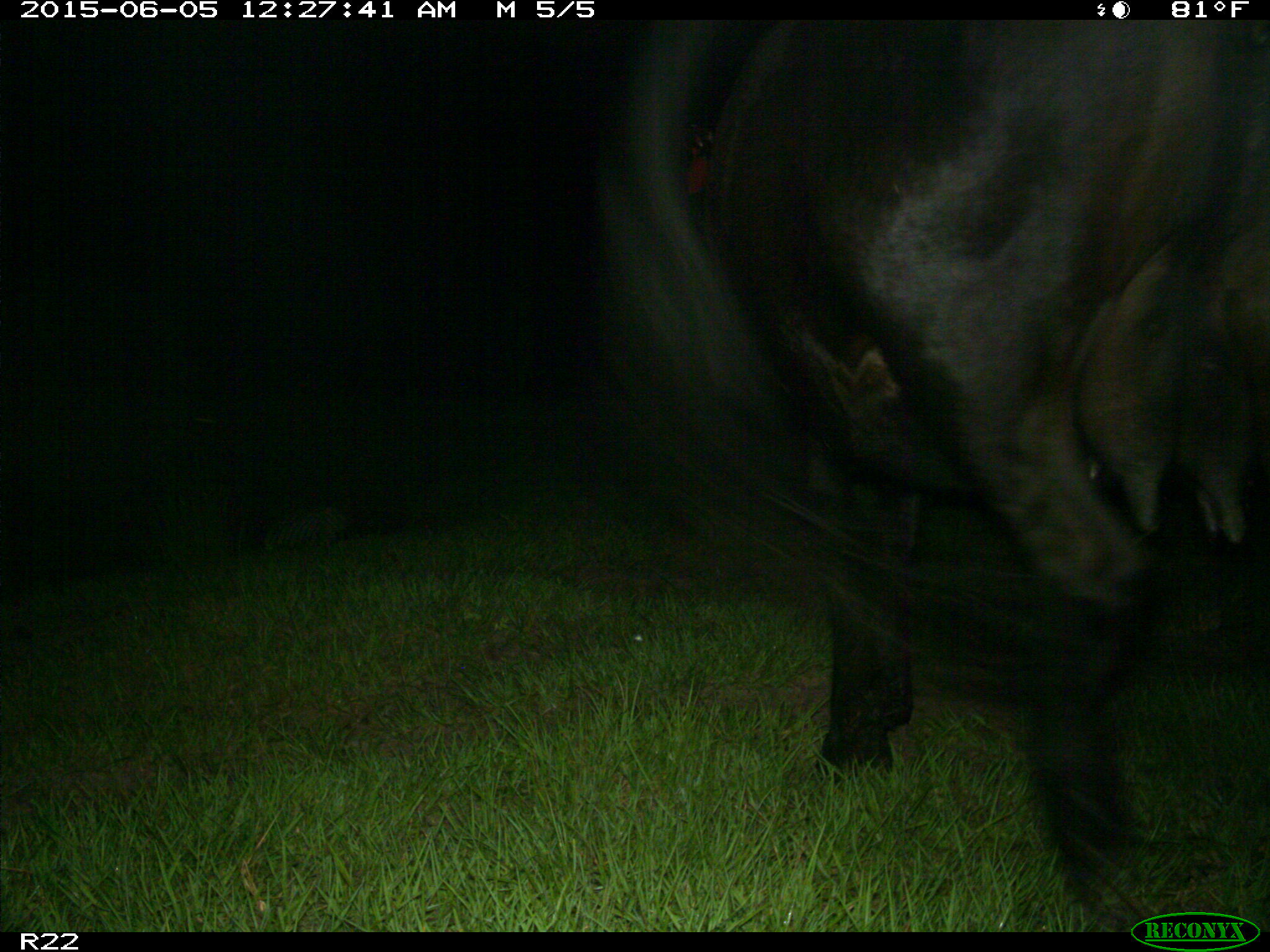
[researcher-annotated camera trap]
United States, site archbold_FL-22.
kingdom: Animalia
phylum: Chordata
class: Mammalia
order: Artiodactyla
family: Bovidae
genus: Bos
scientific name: Bos taurus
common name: domestic cow